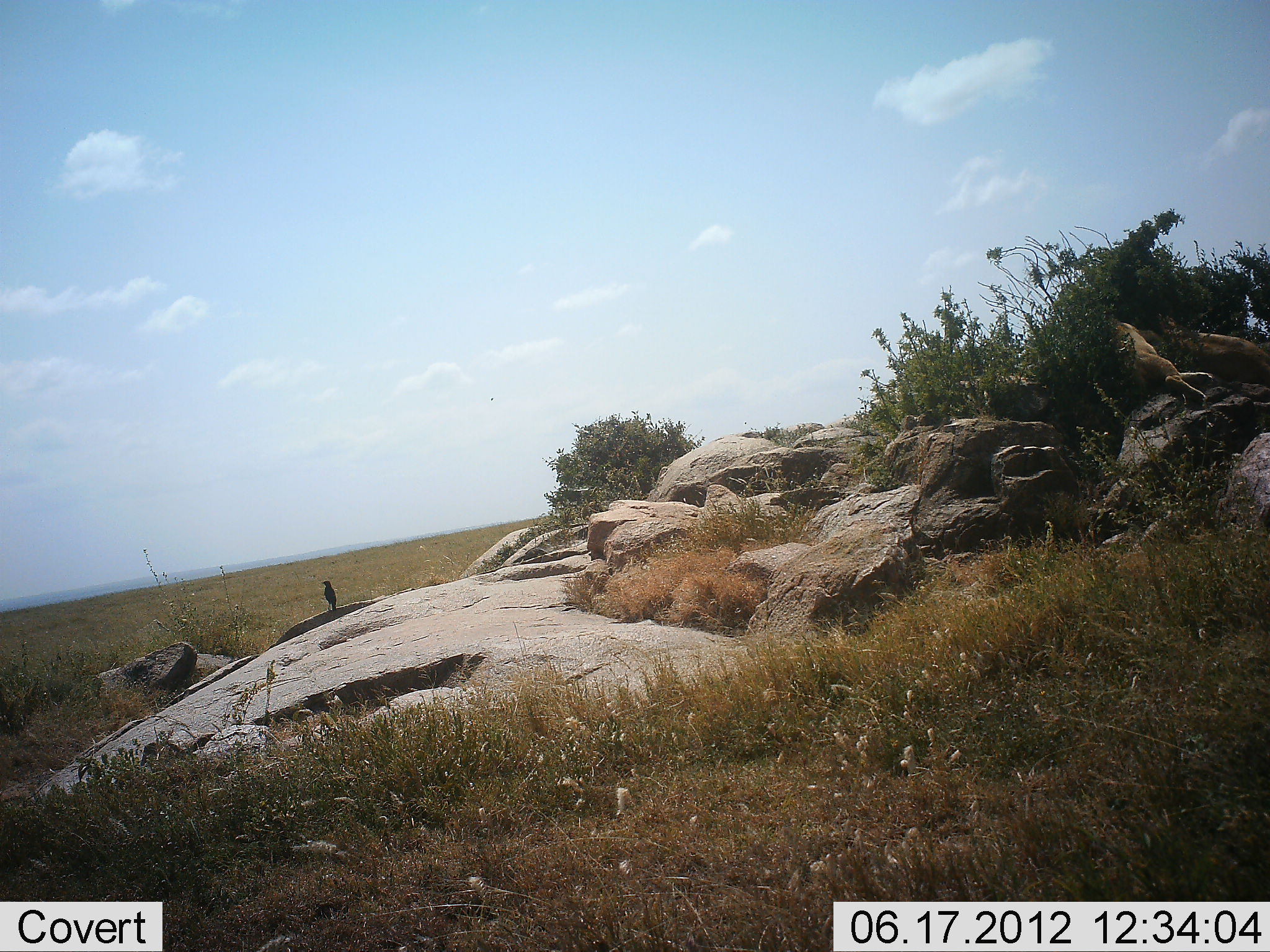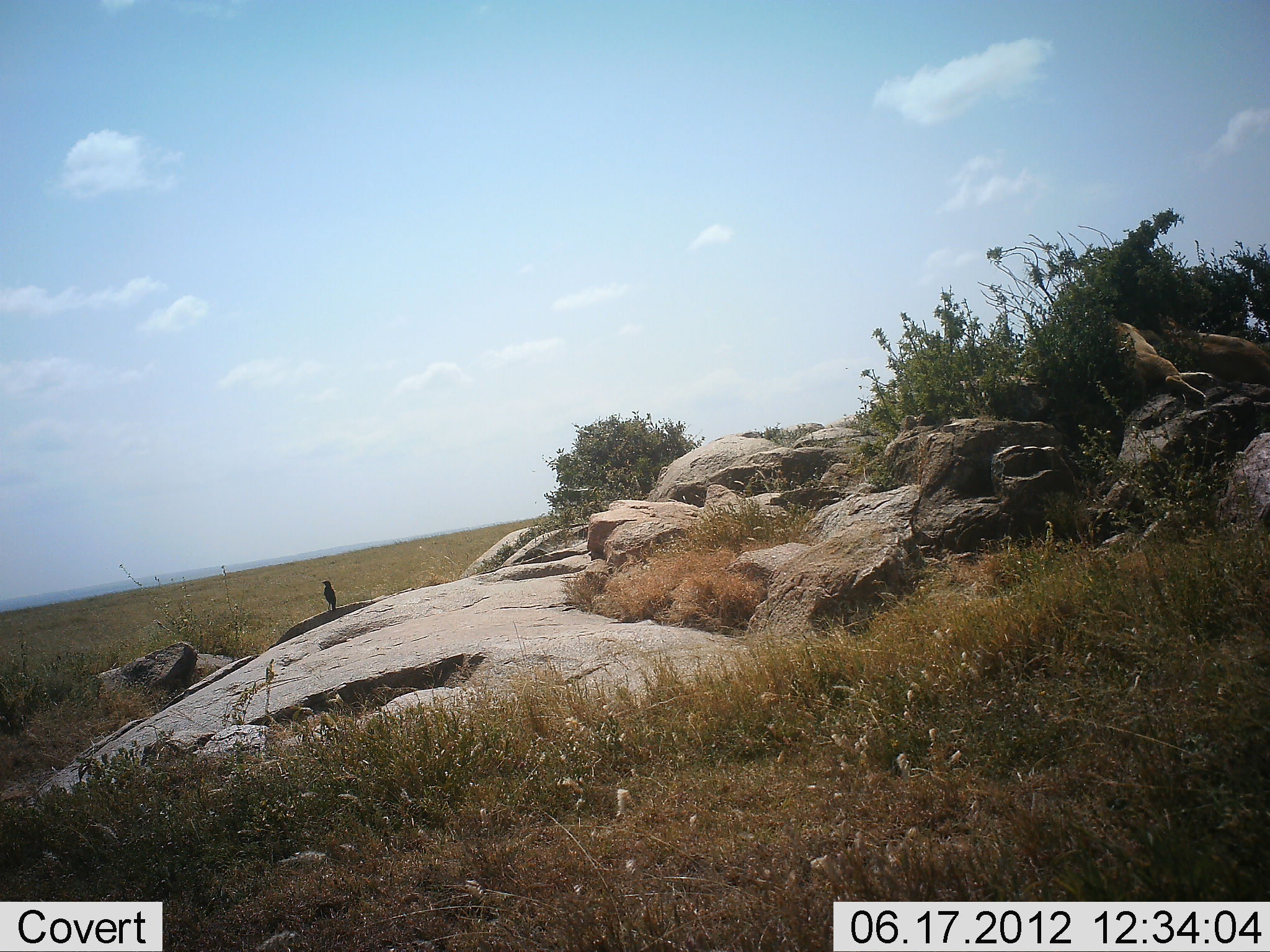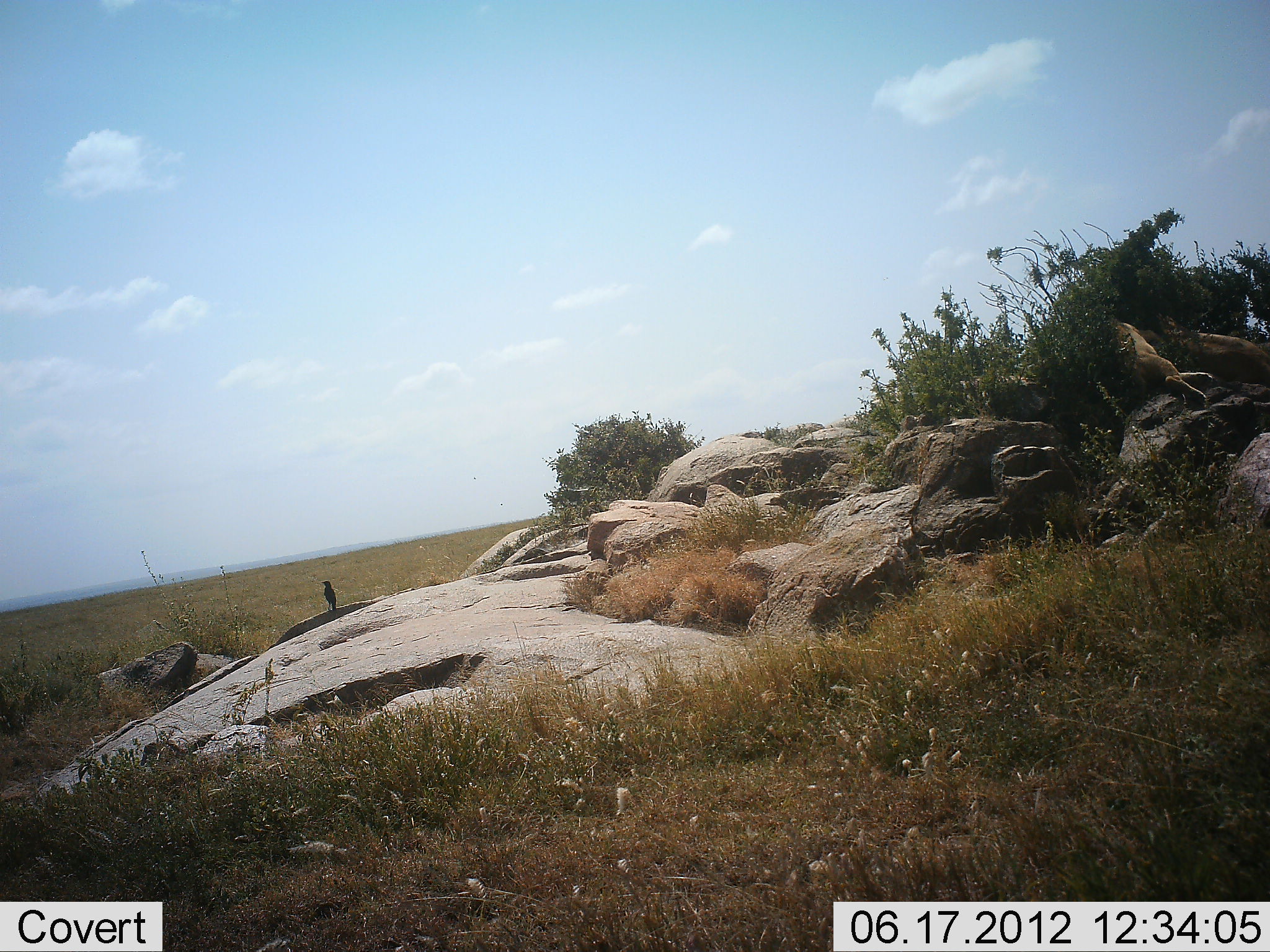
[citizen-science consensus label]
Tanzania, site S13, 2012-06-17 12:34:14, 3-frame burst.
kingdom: Animalia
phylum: Chordata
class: Aves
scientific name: Aves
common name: bird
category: otherbird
Otherbird (bird) (Aves), count 1. Behavior (volunteer vote fractions): standing 100%, resting 0%, moving 0%, interacting 0%. Young present (vote fraction): 0%. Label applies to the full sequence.